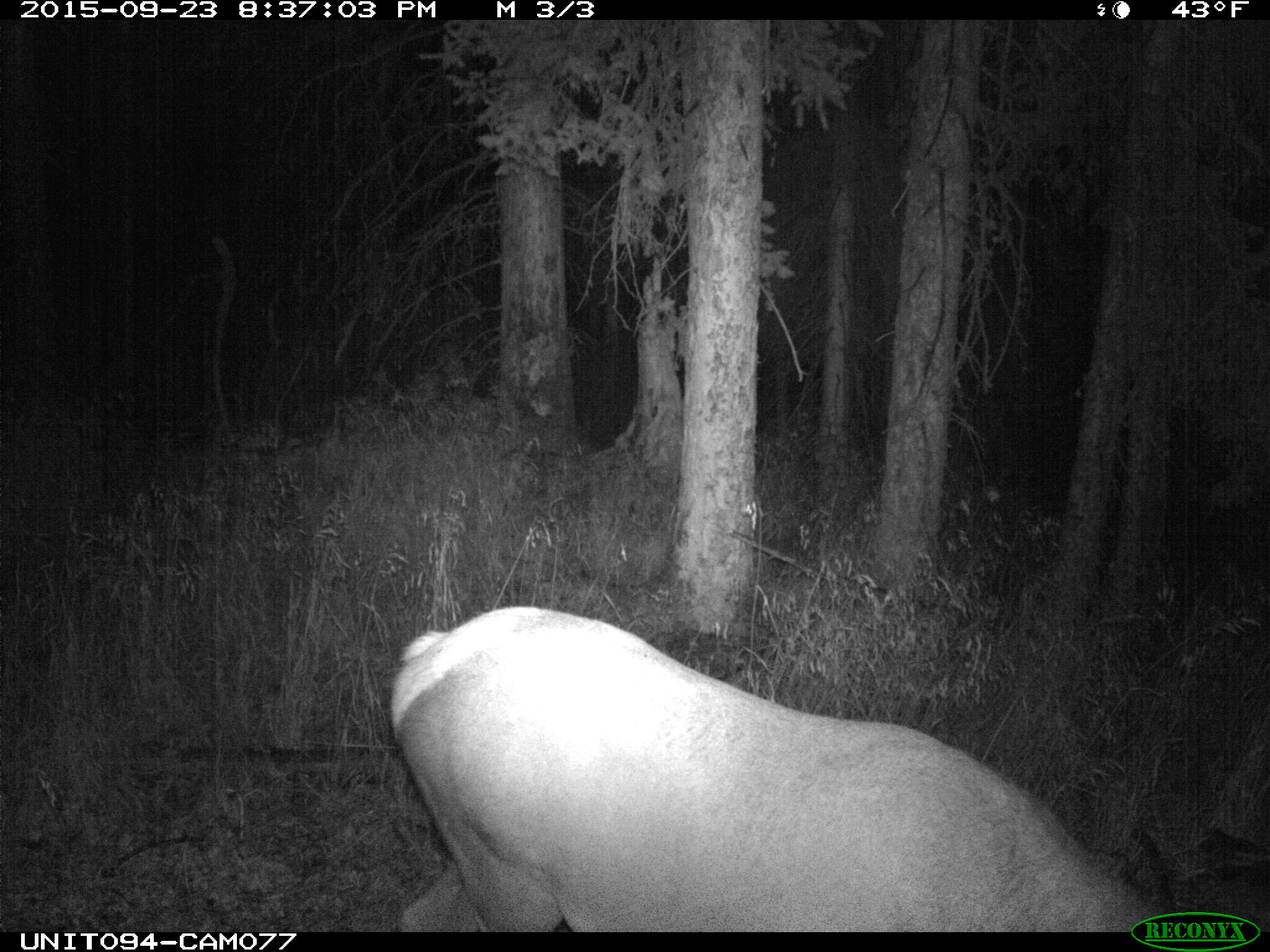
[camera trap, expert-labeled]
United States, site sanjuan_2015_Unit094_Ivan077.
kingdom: Animalia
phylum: Chordata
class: Mammalia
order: Artiodactyla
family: Cervidae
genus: Cervus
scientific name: Cervus elaphus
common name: red deer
Cervus elaphus (red deer).